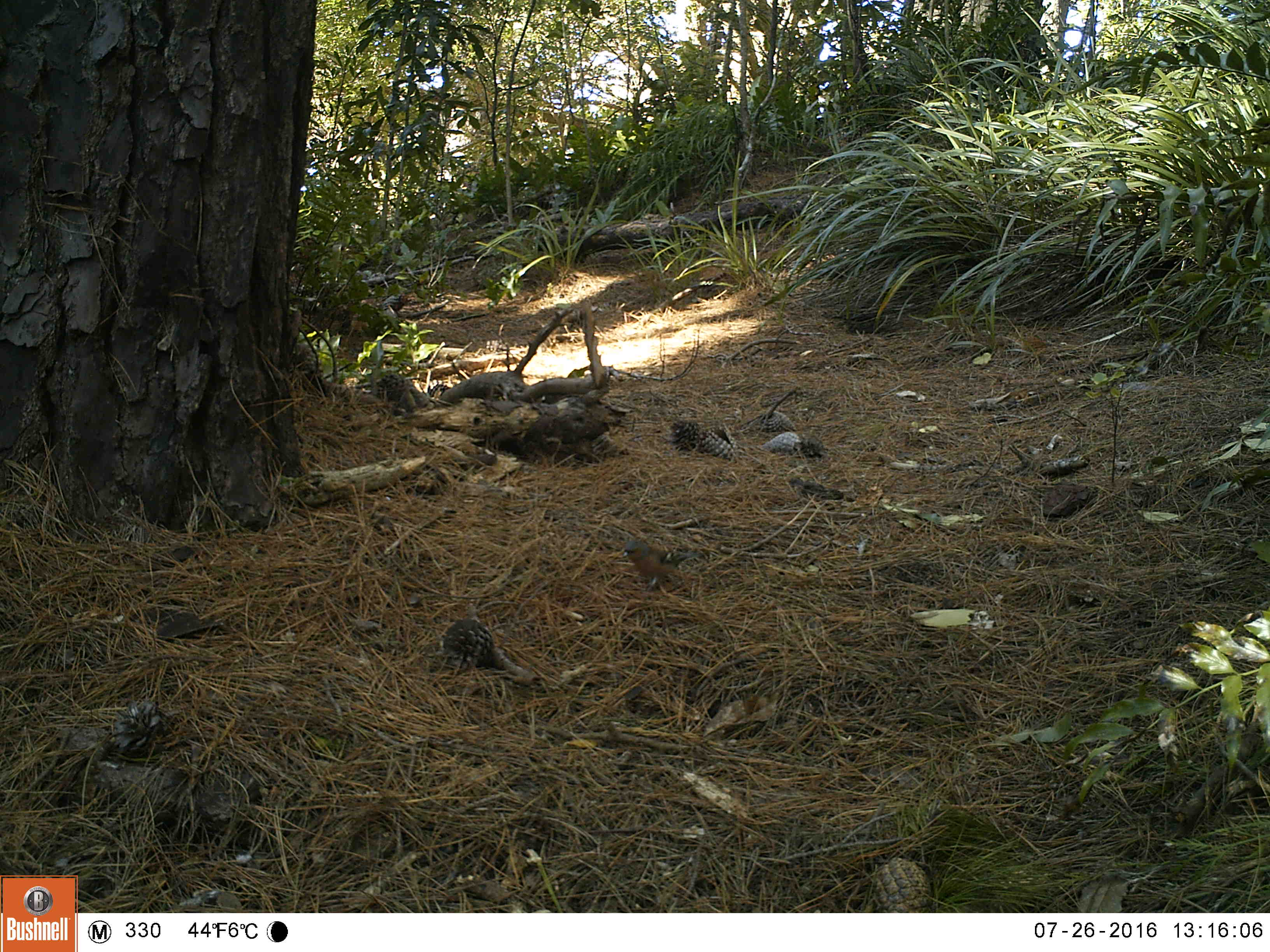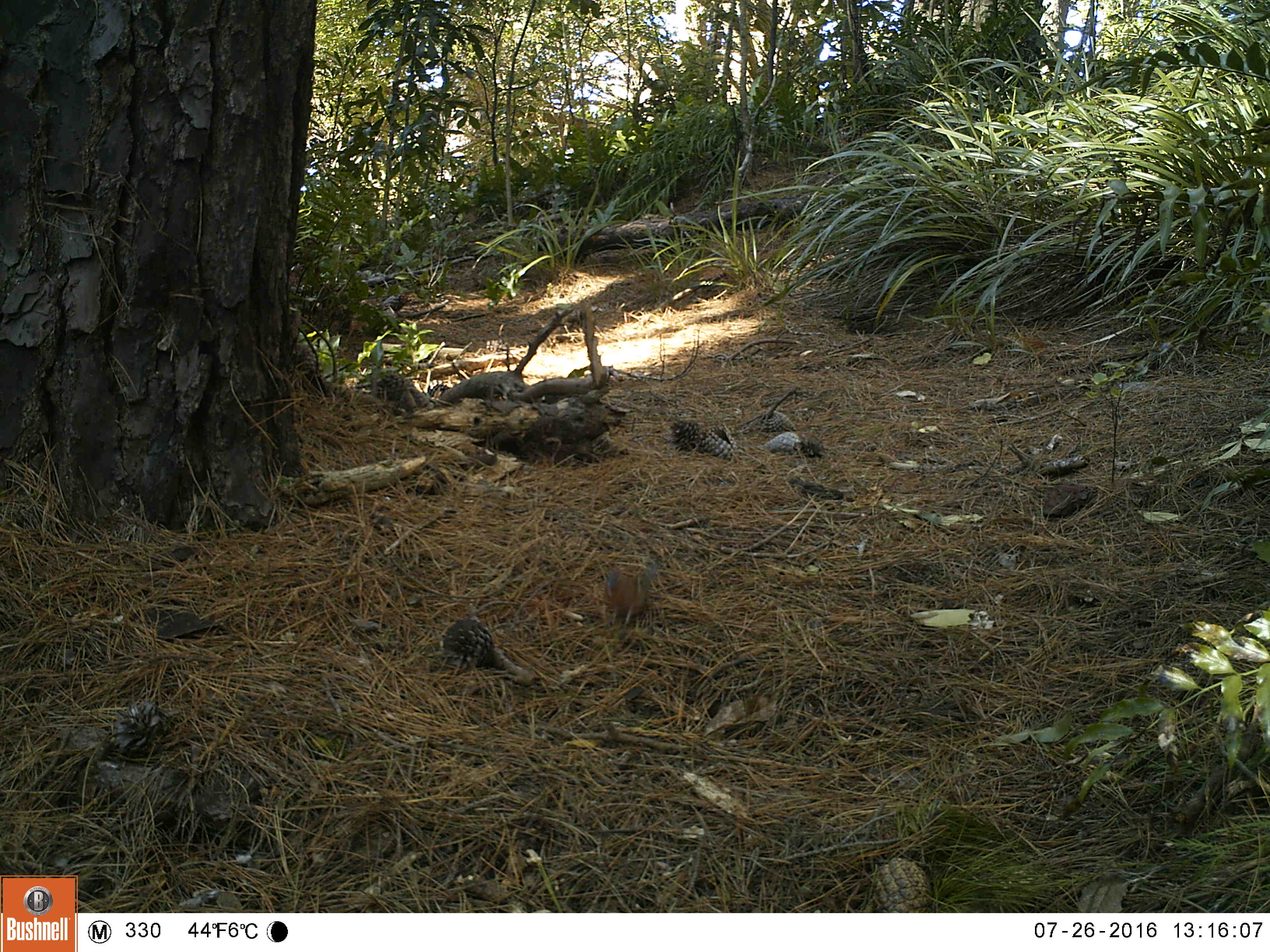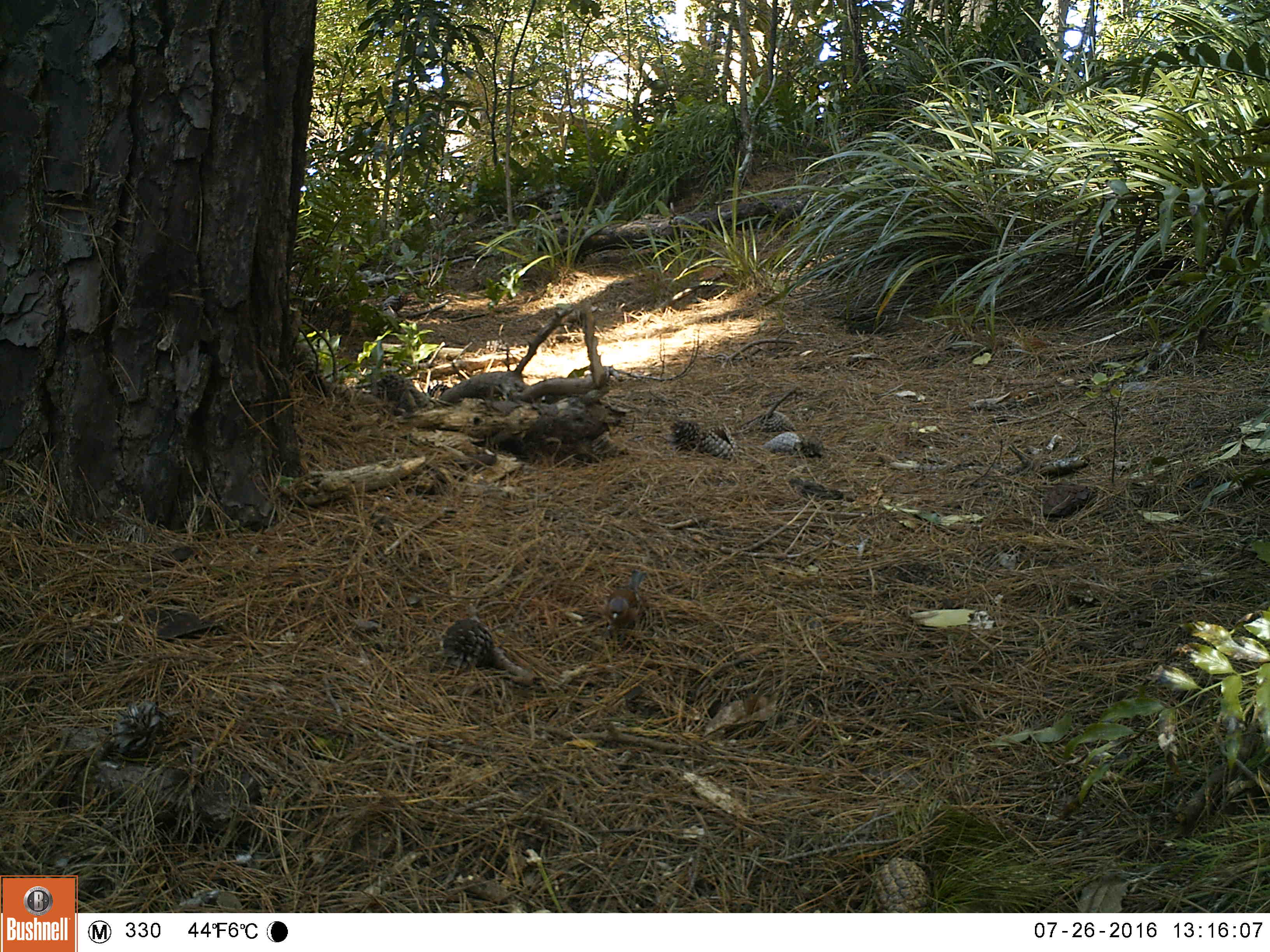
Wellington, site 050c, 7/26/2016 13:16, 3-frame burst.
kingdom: Animalia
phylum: Chordata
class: Aves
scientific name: Aves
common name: bird